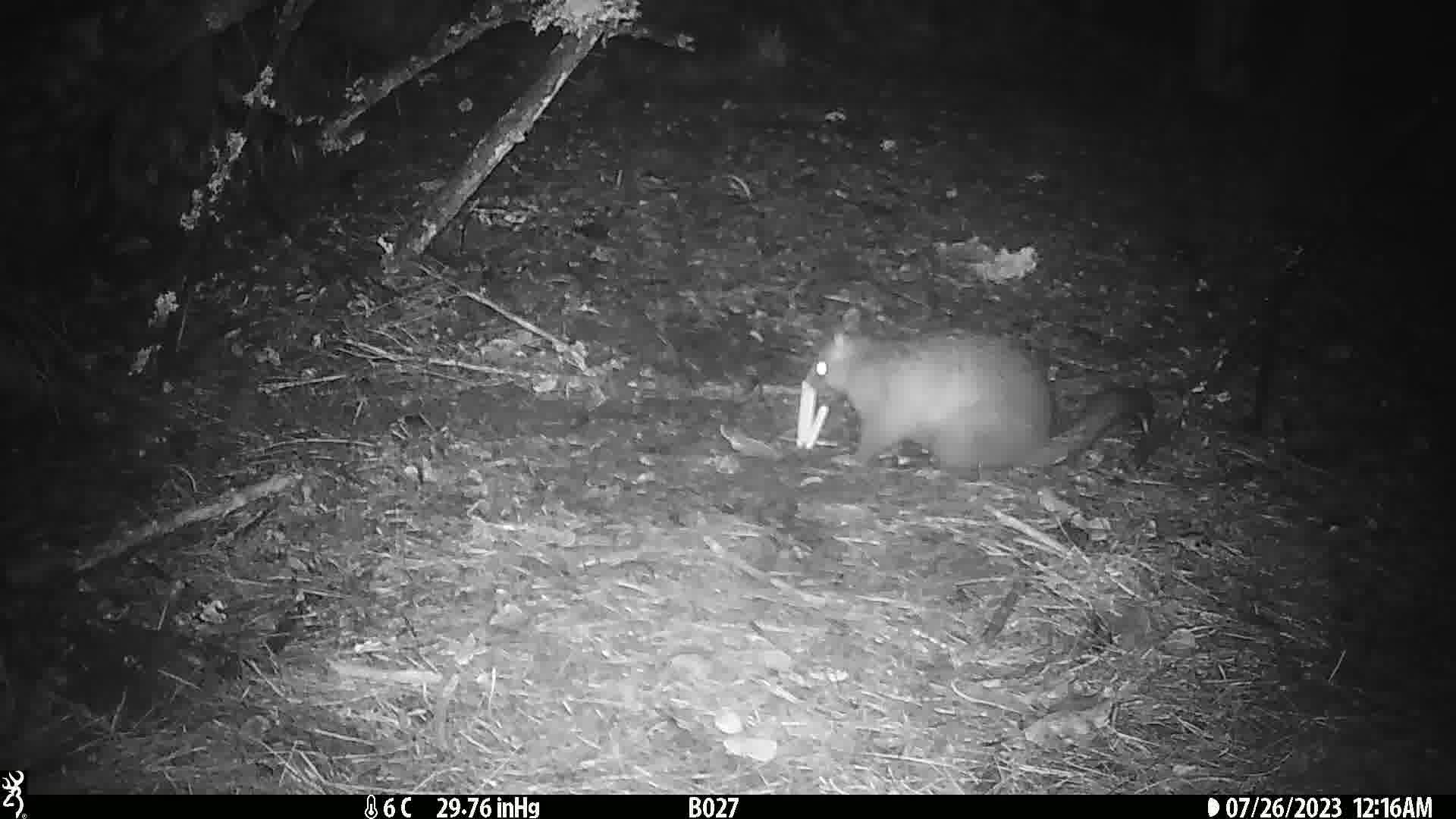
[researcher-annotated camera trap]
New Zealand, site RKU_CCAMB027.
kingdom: Animalia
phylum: Chordata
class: Mammalia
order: Diprotodontia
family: Phalangeridae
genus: Trichosurus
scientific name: Trichosurus vulpecula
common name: common brushtail possum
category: possum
Possum (common brushtail possum) (Trichosurus vulpecula).